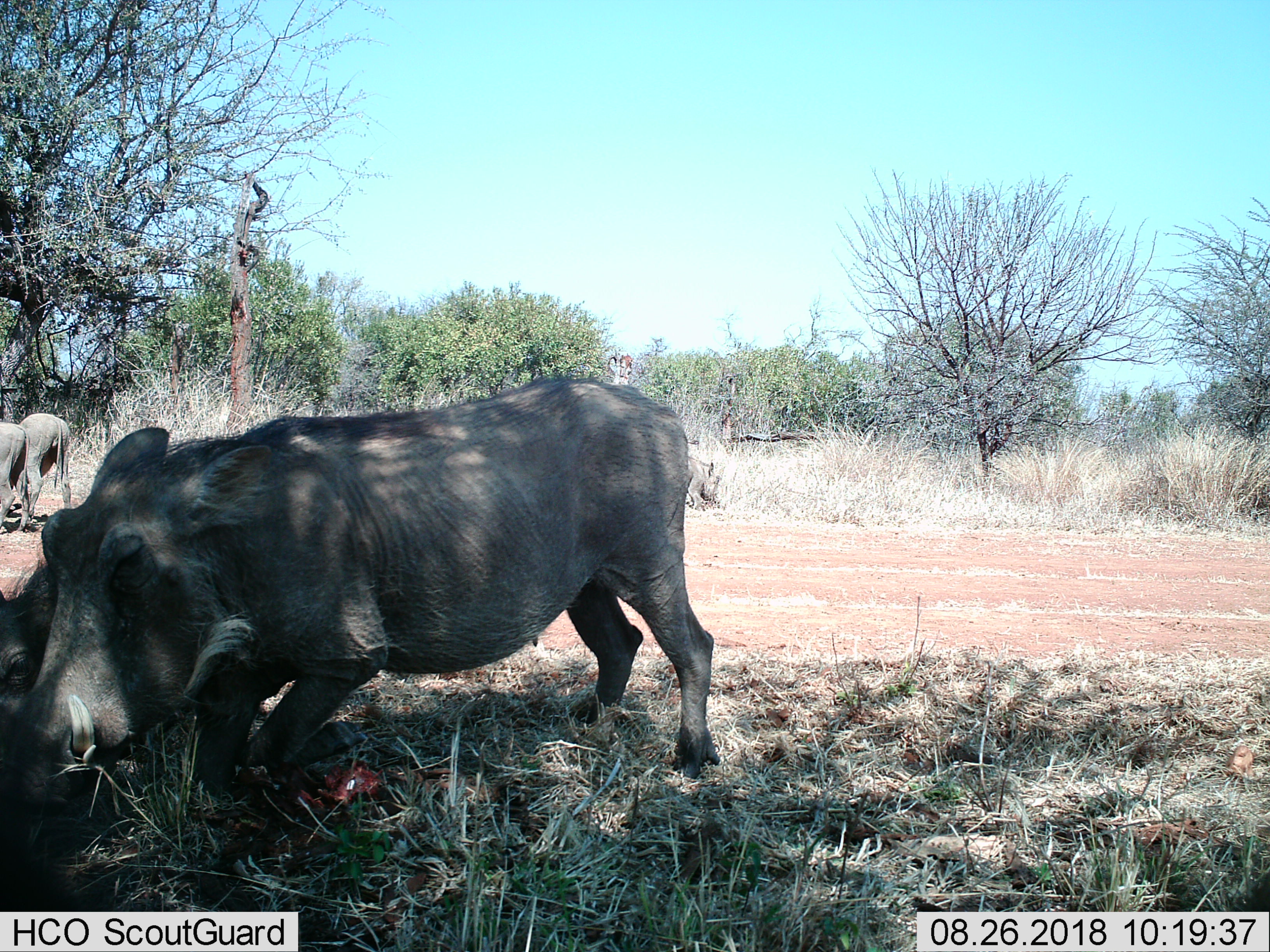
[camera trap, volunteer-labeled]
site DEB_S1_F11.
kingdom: Animalia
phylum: Chordata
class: Mammalia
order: Artiodactyla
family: Suidae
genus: Phacochoerus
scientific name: Phacochoerus africanus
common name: warthog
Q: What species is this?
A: Warthog (Phacochoerus africanus).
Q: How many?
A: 4.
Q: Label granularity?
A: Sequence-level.